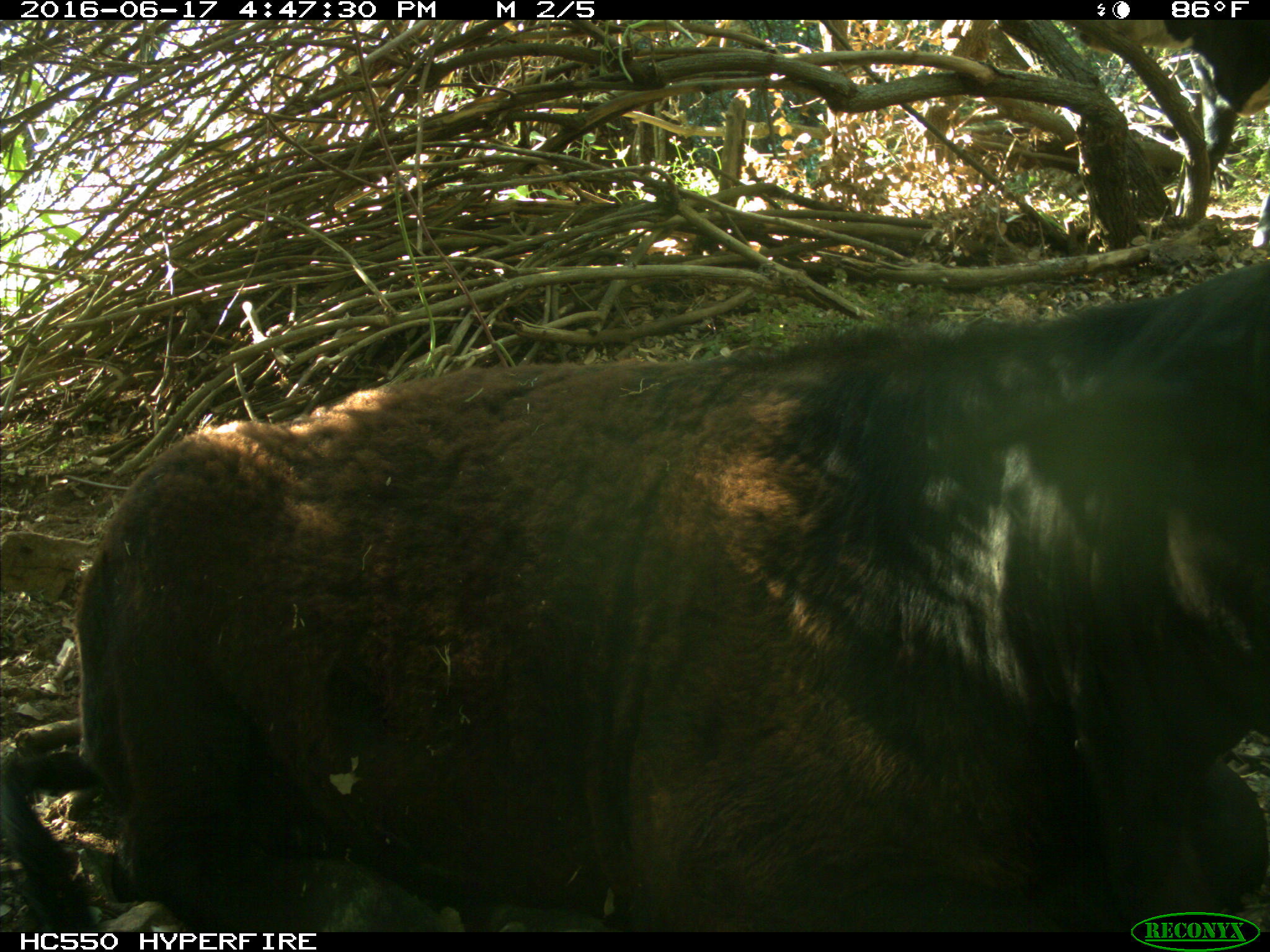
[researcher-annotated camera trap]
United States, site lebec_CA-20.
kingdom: Animalia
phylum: Chordata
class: Mammalia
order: Artiodactyla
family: Bovidae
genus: Bos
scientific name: Bos taurus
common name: domestic cow